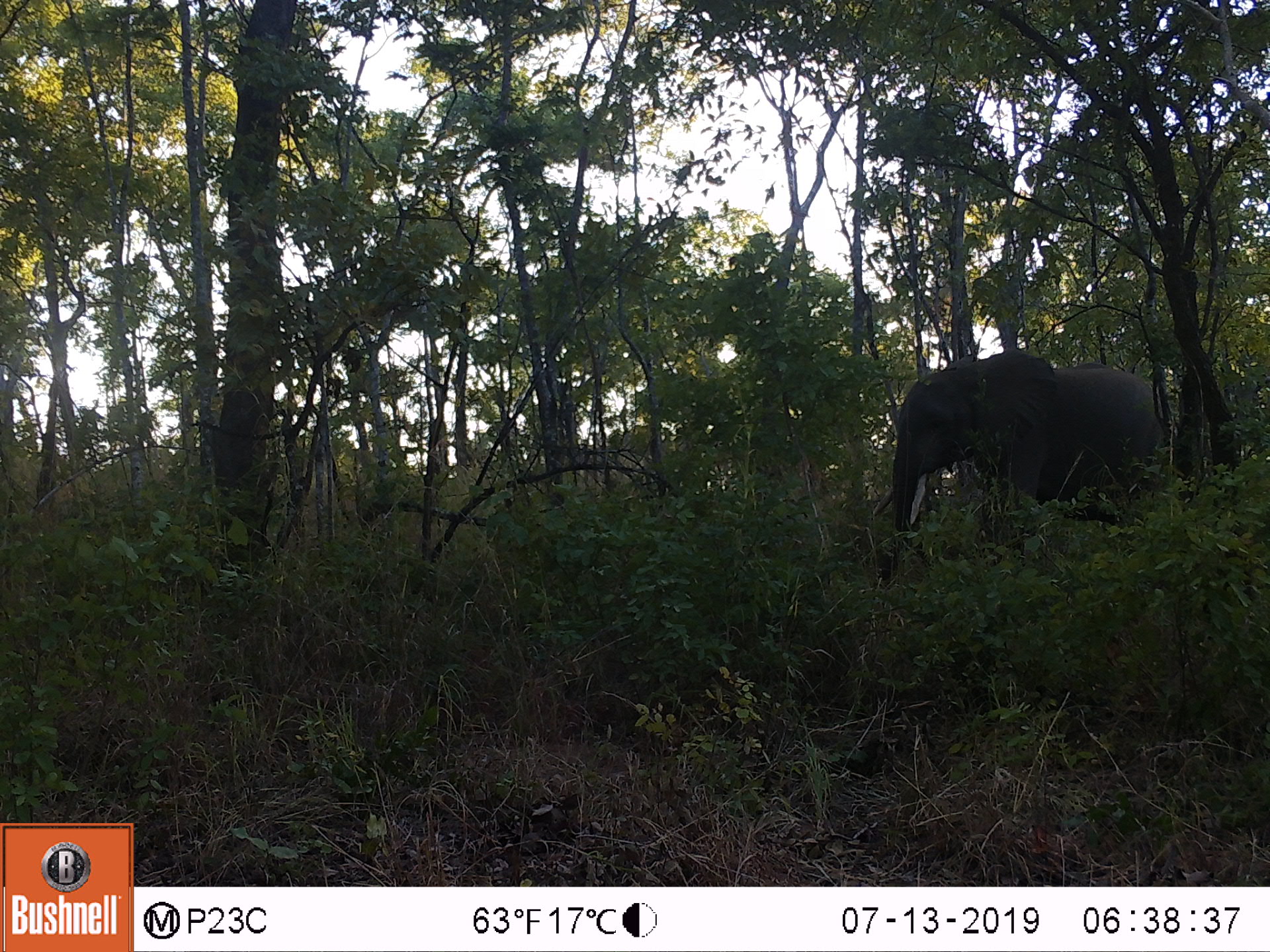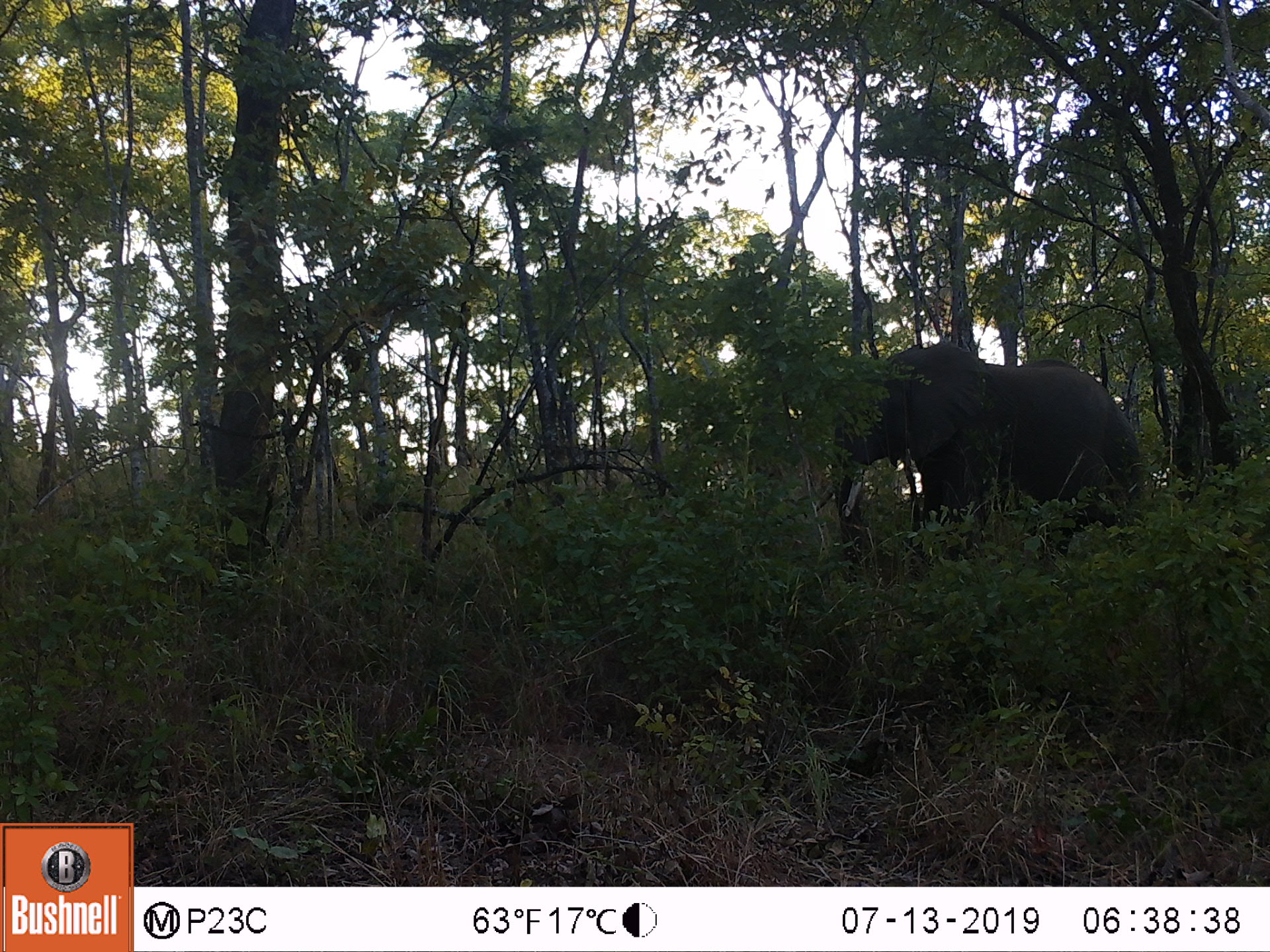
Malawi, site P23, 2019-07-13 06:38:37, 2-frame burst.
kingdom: Animalia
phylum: Chordata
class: Mammalia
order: Proboscidea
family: Elephantidae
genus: Loxodonta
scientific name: Loxodonta africana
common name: african savanna elephant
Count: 1.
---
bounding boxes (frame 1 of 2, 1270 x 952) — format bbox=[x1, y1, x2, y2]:
african savanna elephant: bbox=[863, 346, 1167, 577]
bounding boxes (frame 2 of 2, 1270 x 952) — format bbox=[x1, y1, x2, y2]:
african savanna elephant: bbox=[816, 345, 1153, 577]